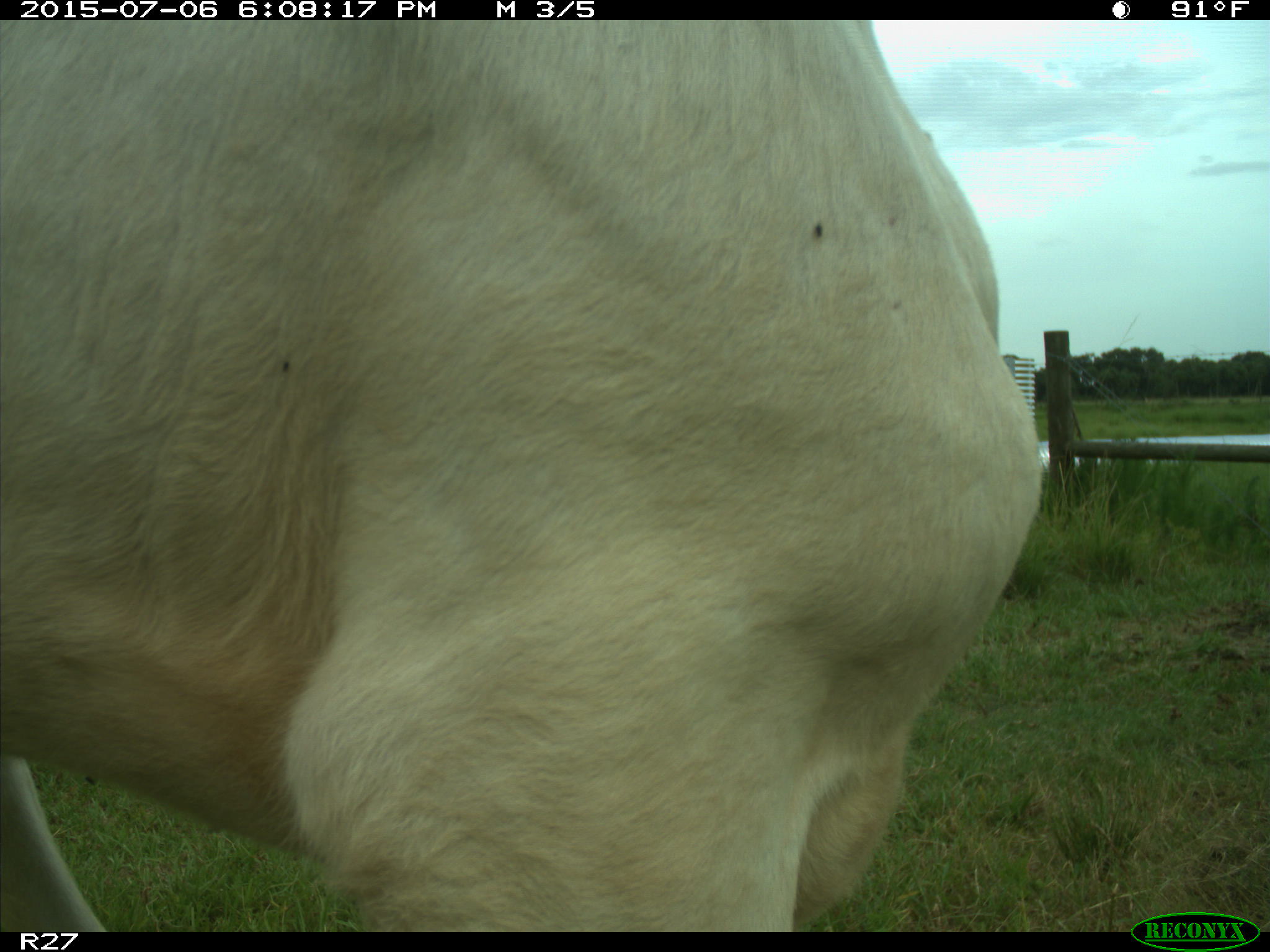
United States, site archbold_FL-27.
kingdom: Animalia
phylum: Chordata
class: Mammalia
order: Artiodactyla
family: Bovidae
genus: Bos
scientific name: Bos taurus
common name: domestic cow